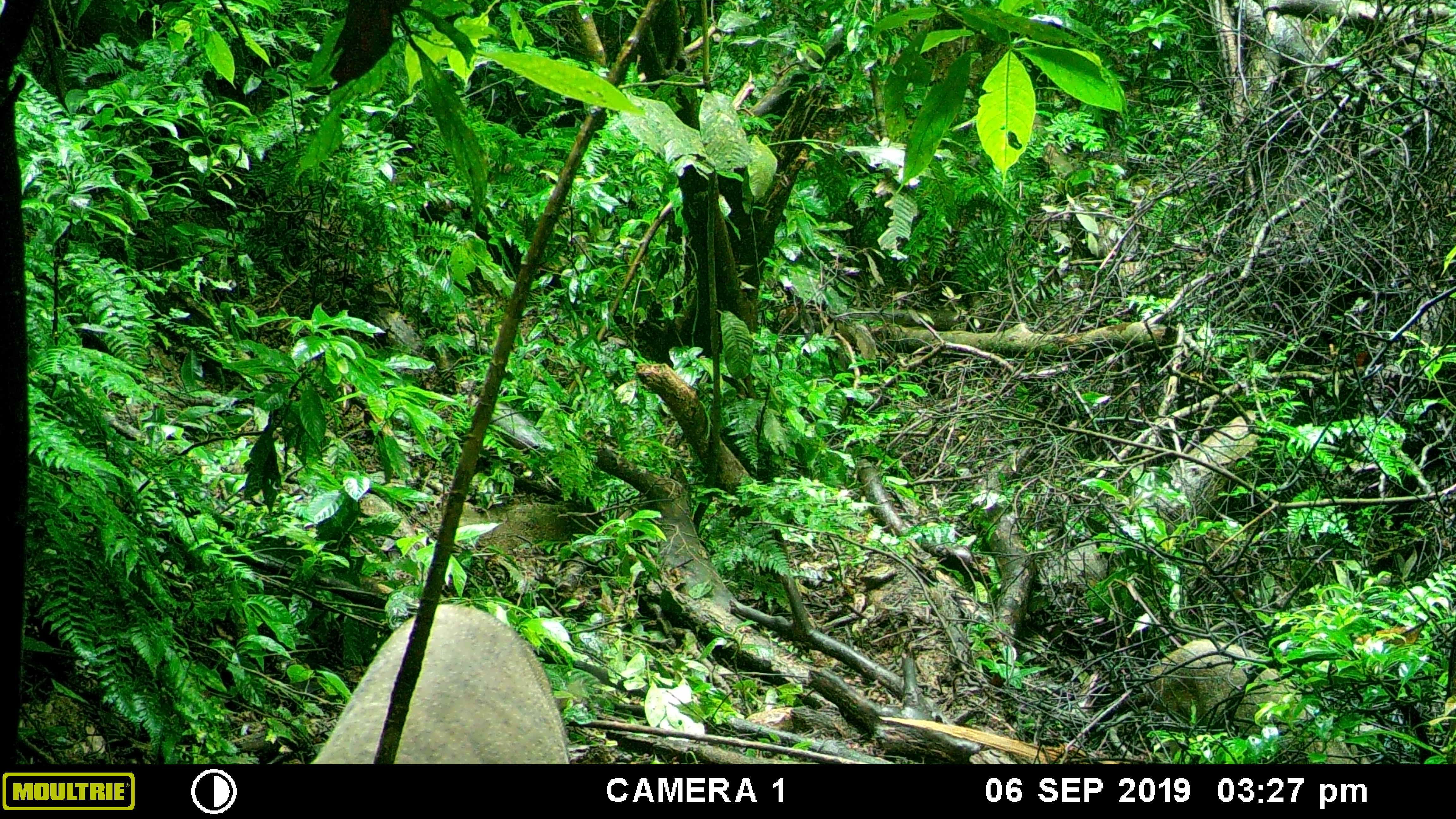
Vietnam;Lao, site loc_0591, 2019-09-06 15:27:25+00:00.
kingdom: Animalia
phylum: Chordata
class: Mammalia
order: Artiodactyla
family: Suidae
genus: Sus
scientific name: Sus scrofa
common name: eurasian wild pig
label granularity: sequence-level